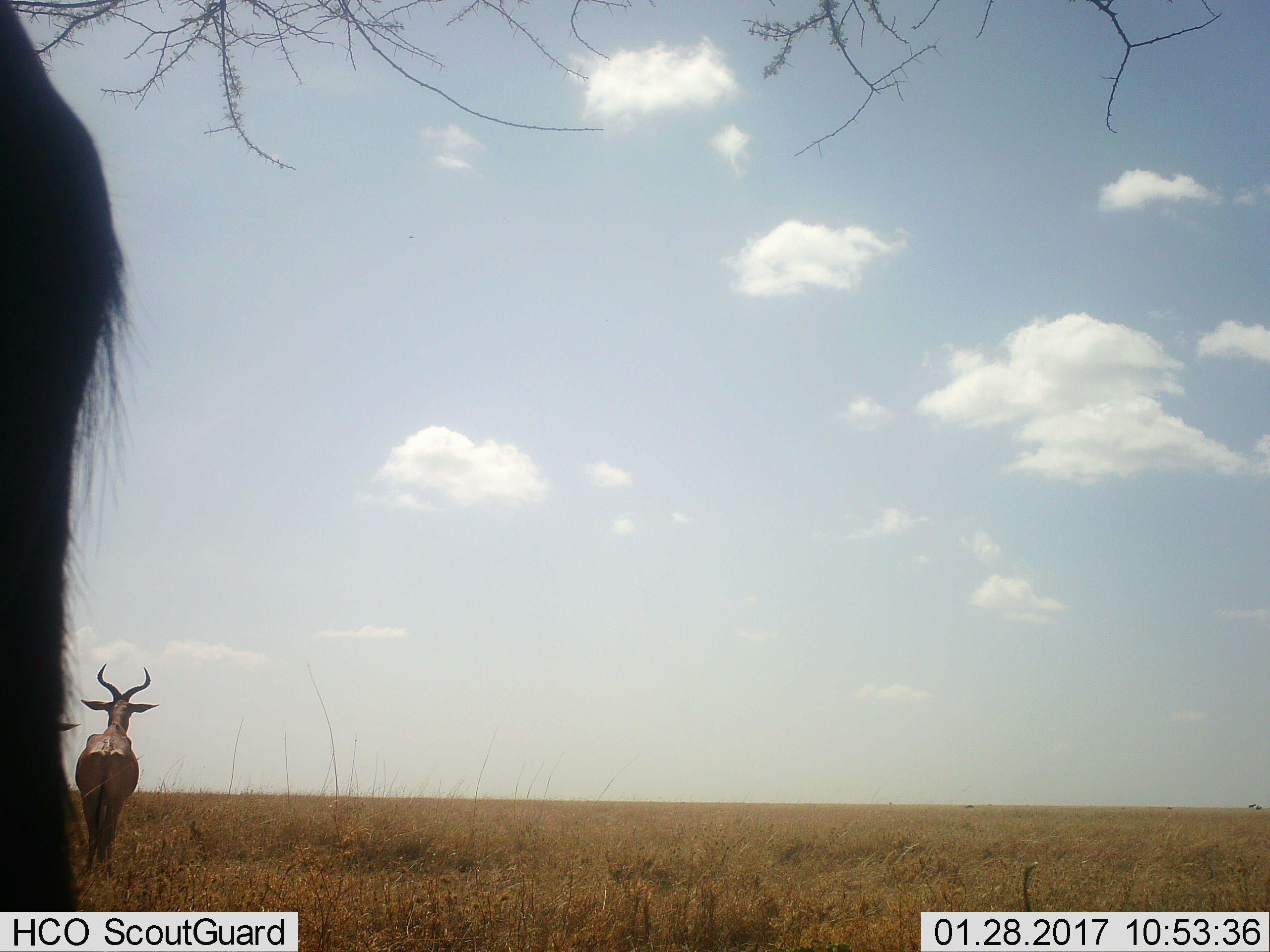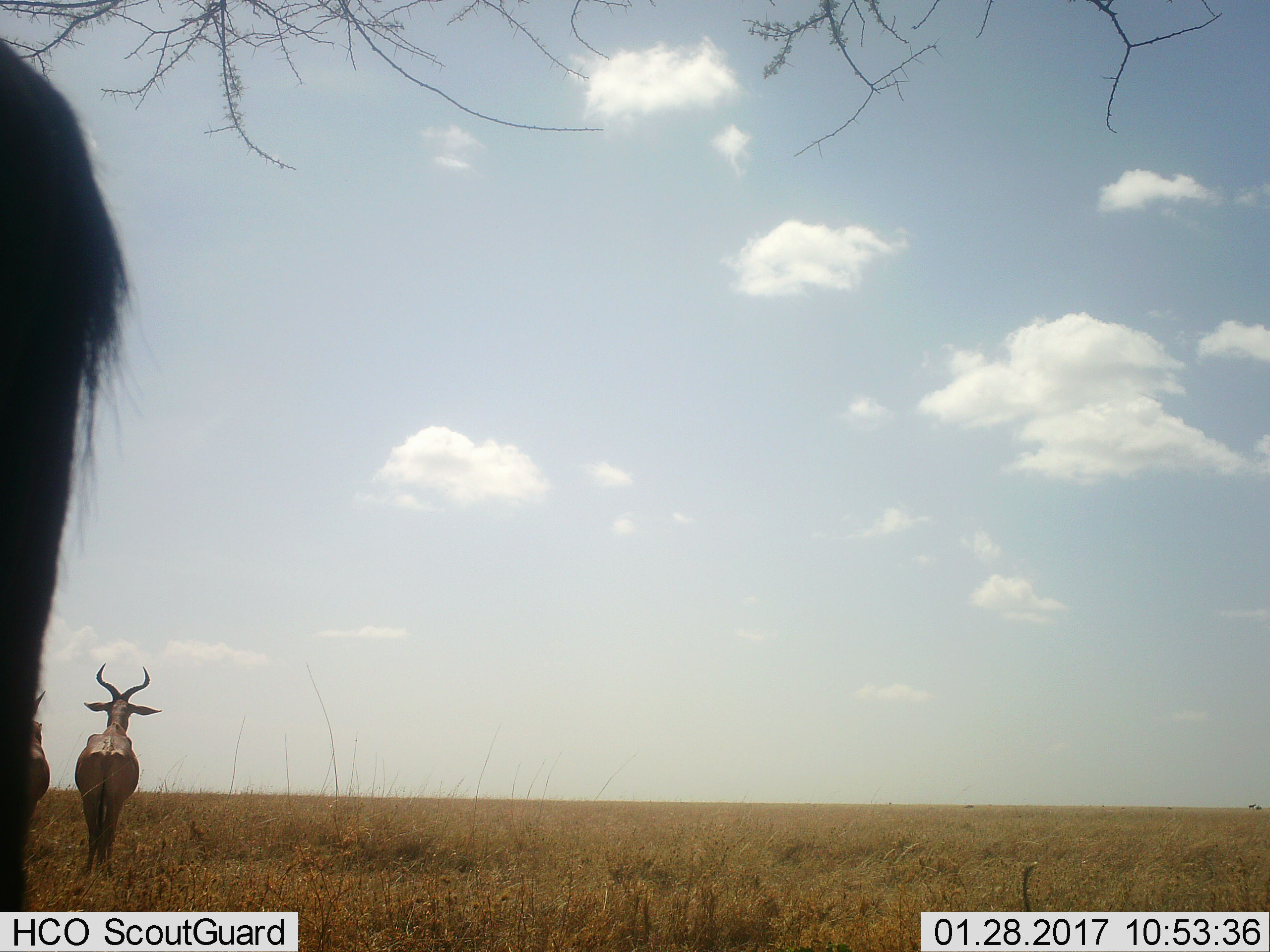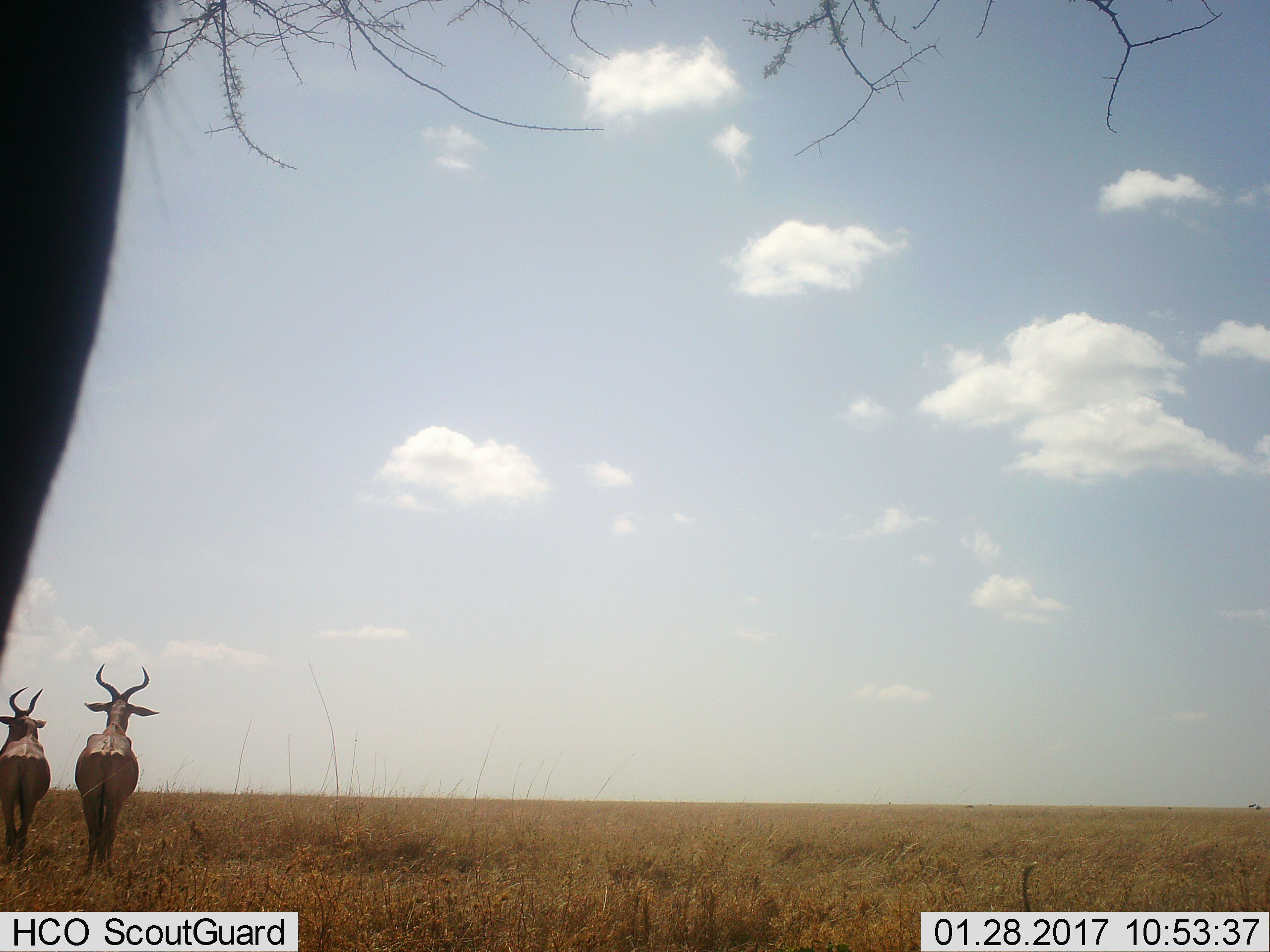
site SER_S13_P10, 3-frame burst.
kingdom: Animalia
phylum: Chordata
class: Mammalia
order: Artiodactyla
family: Bovidae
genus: Alcelaphus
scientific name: Alcelaphus buselaphus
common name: hartebeest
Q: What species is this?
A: Hartebeest (Alcelaphus buselaphus).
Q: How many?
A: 2.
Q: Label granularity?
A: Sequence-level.